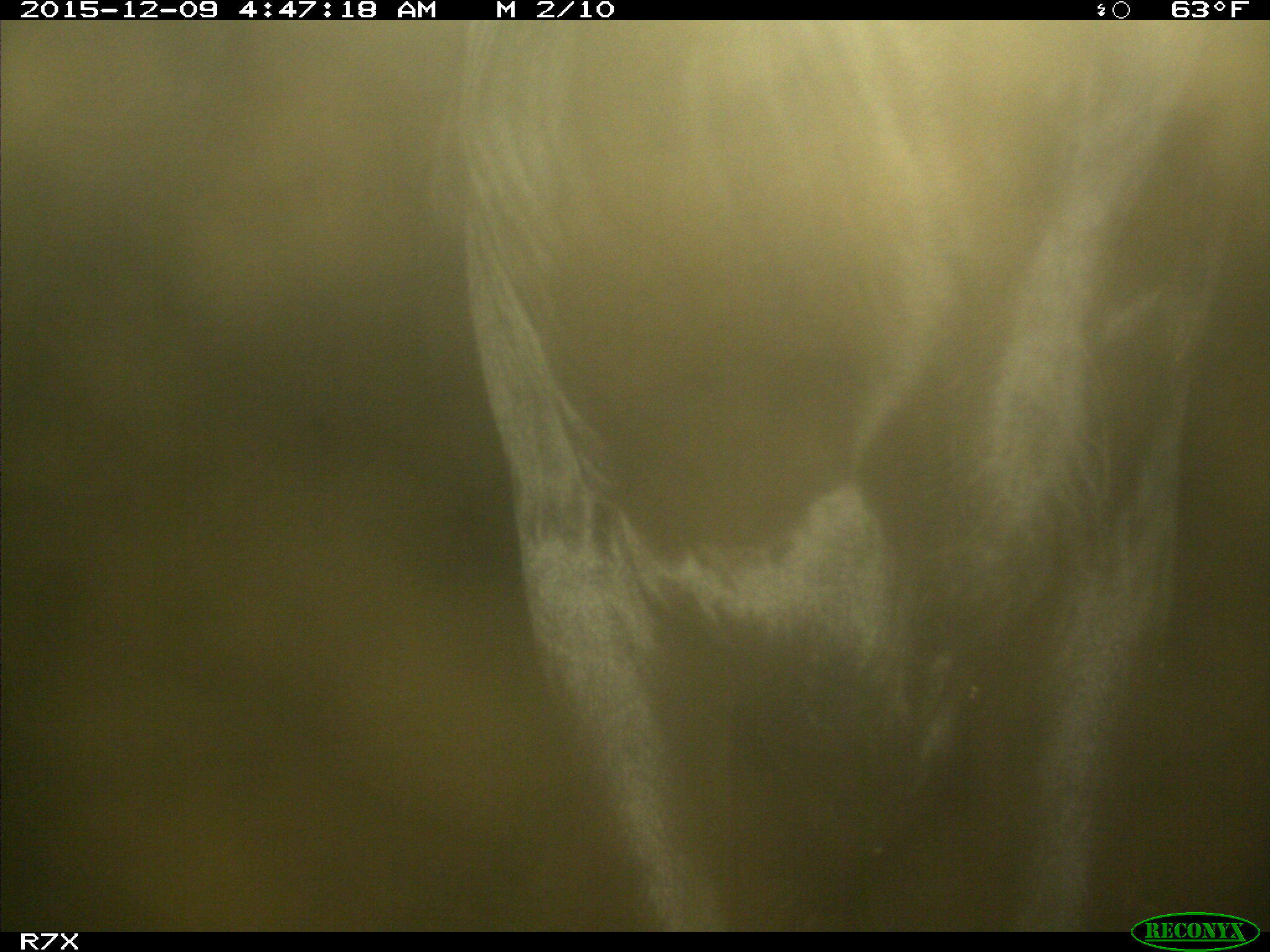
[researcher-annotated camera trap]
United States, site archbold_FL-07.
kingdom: Animalia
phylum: Chordata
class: Mammalia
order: Artiodactyla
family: Bovidae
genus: Bos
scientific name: Bos taurus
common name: domestic cow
Bos taurus (domestic cow).